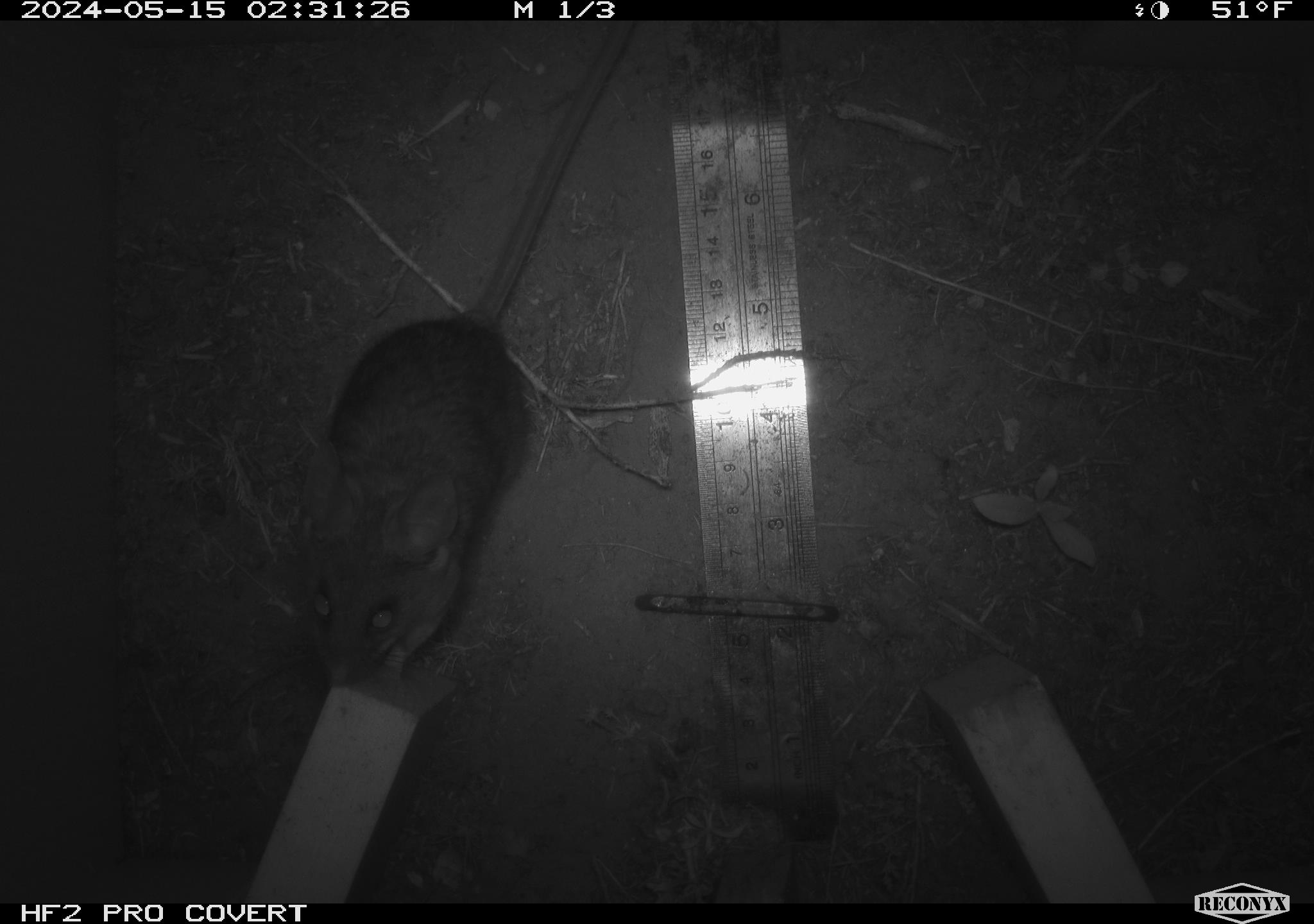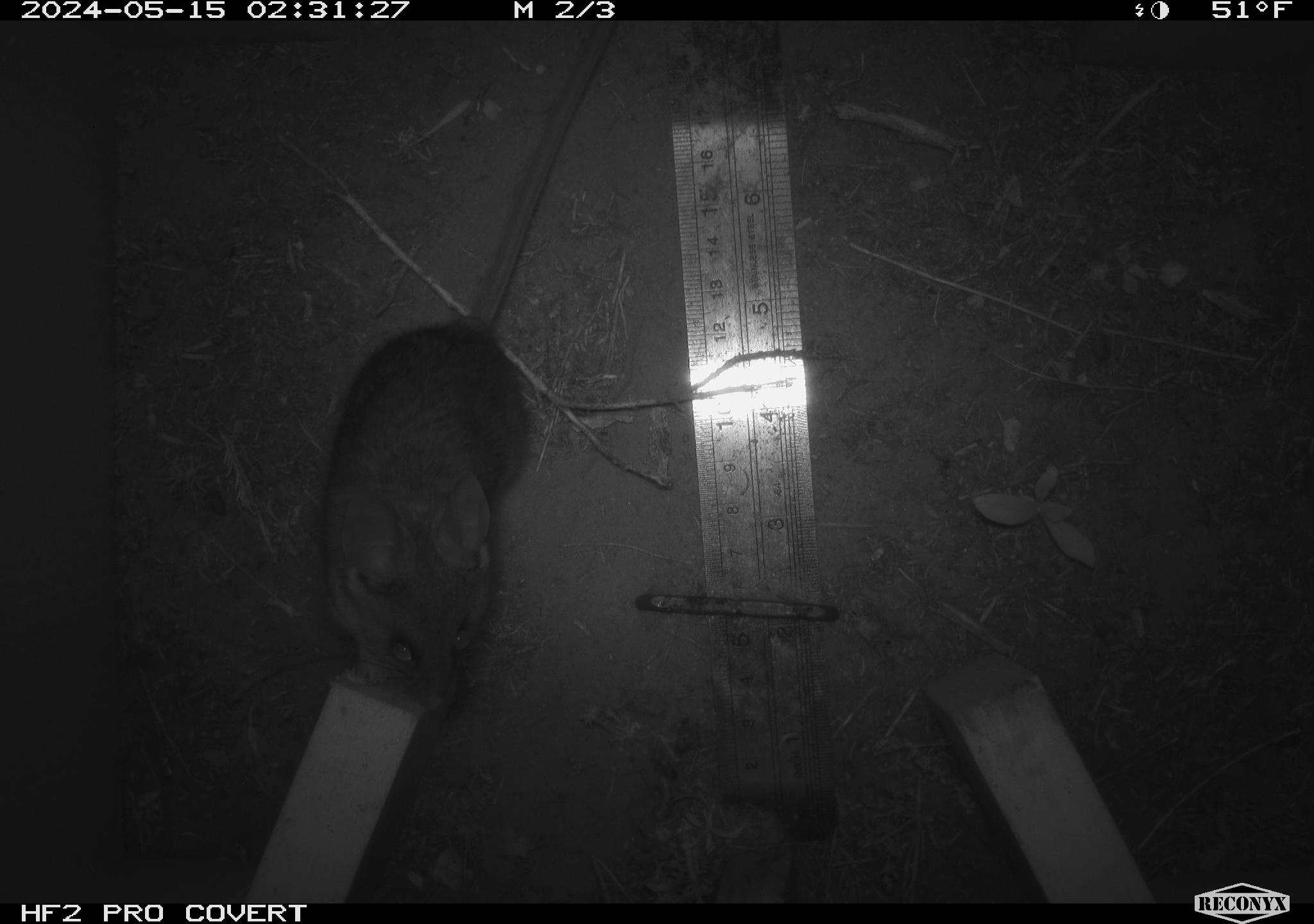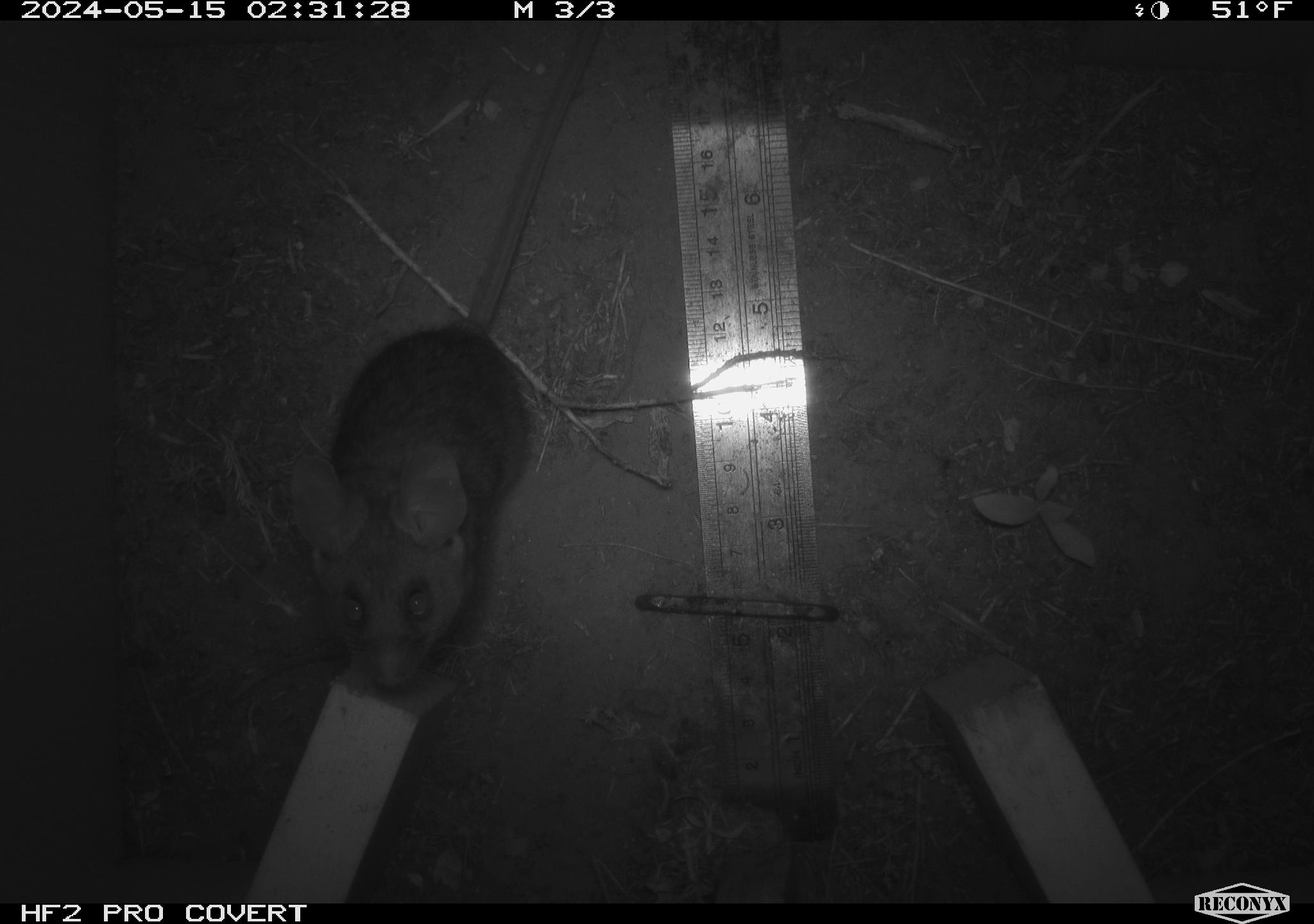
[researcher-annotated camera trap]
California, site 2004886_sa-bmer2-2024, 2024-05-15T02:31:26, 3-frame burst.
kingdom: Animalia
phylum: Chordata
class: Mammalia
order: Rodentia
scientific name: Rodentia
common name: mouse species